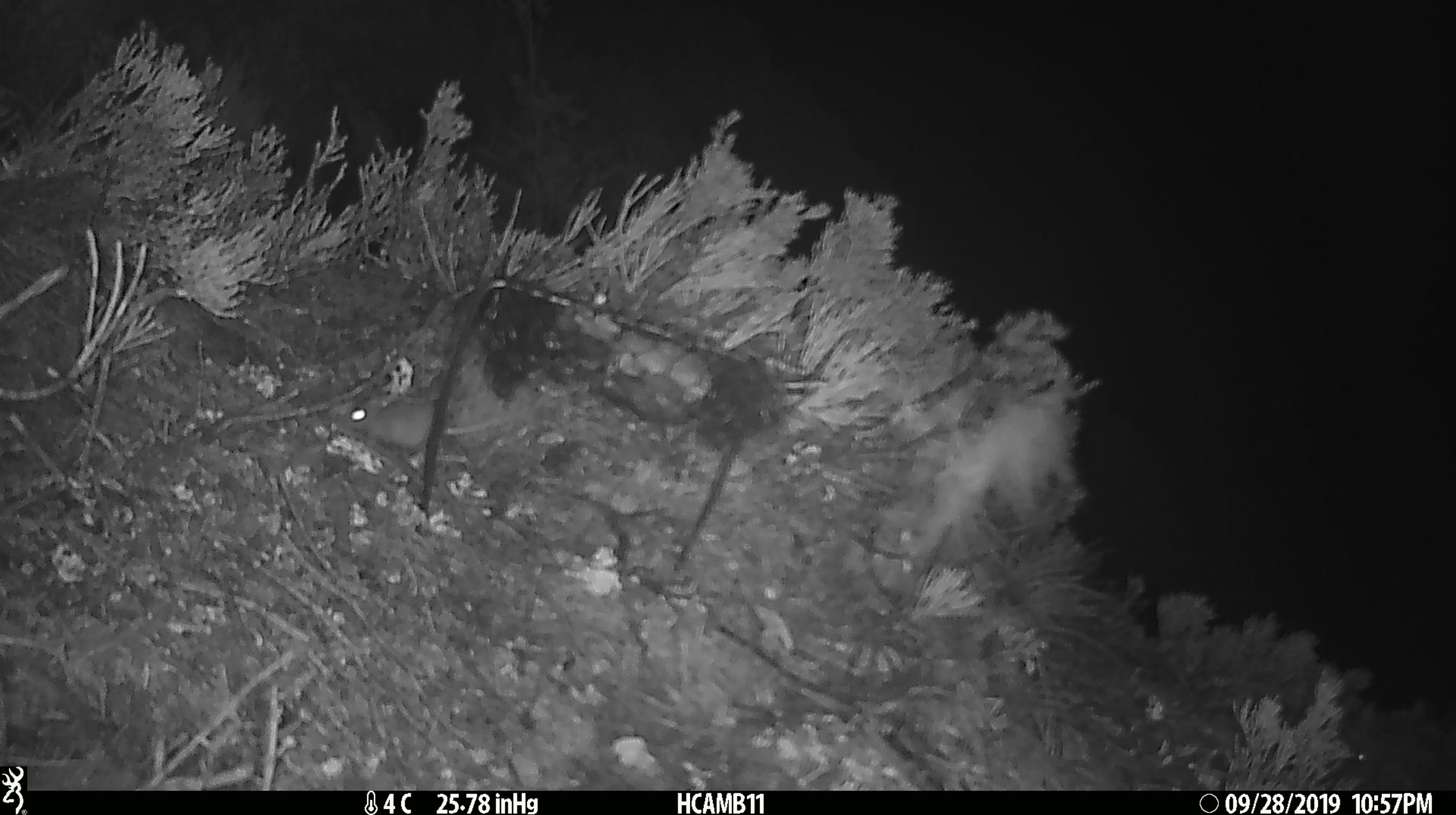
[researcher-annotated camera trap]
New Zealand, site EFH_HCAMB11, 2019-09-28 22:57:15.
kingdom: Animalia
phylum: Chordata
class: Mammalia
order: Rodentia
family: Muridae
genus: Mus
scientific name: Mus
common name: mouse